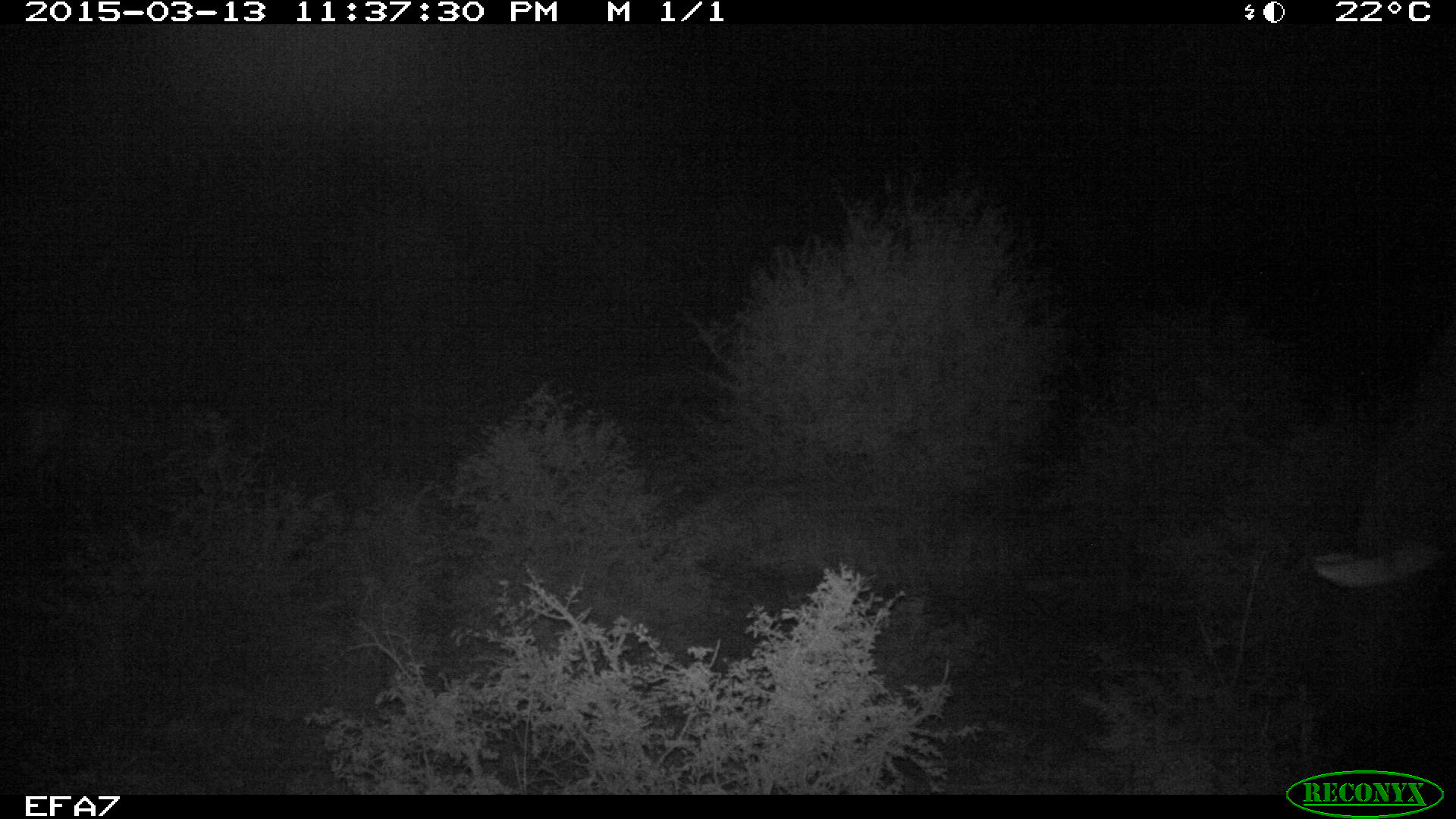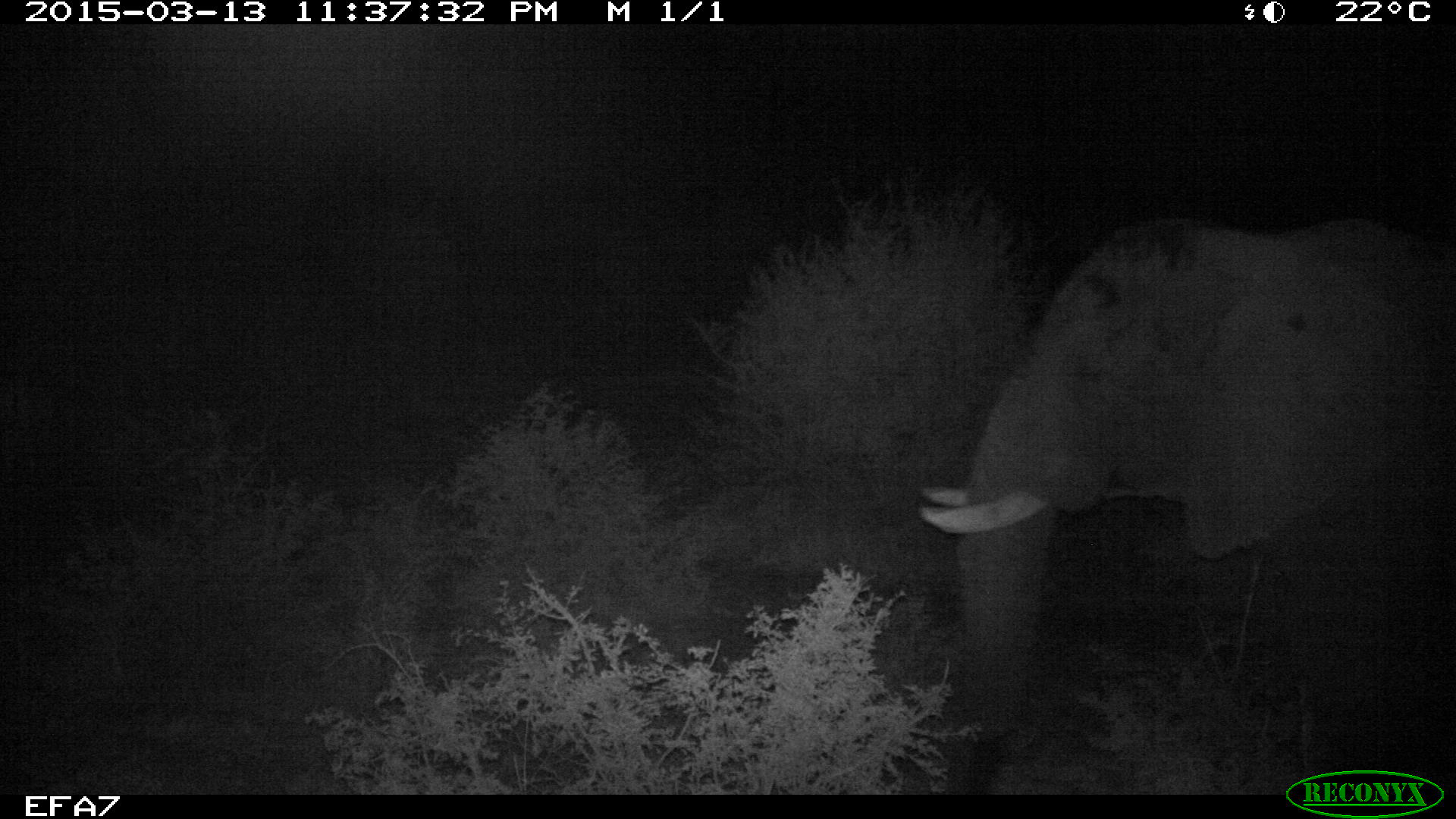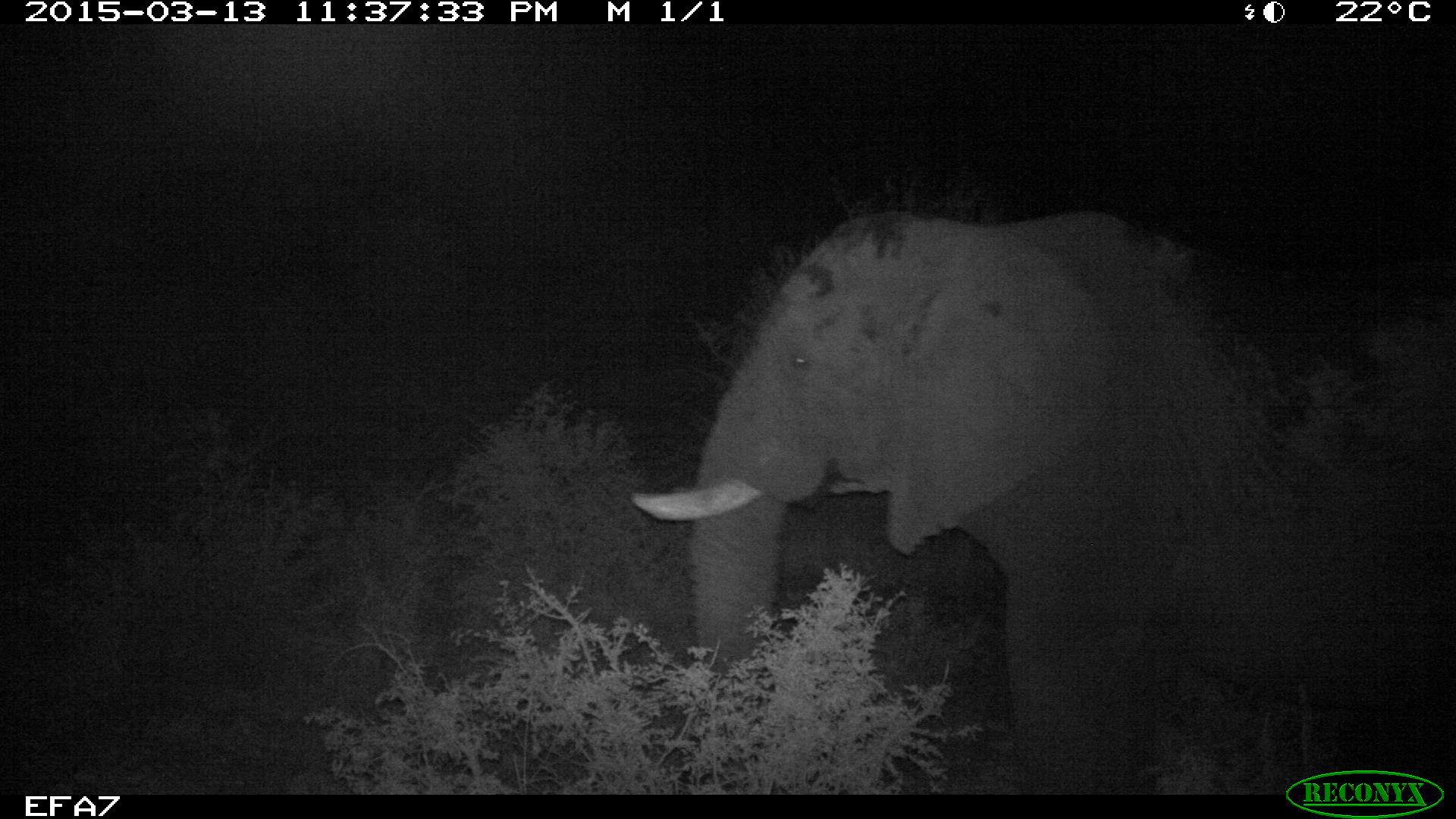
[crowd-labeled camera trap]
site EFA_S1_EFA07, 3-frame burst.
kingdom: Animalia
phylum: Chordata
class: Mammalia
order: Proboscidea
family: Elephantidae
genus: Loxodonta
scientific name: Loxodonta africana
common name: african bush elephant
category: elephant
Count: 1.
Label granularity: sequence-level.